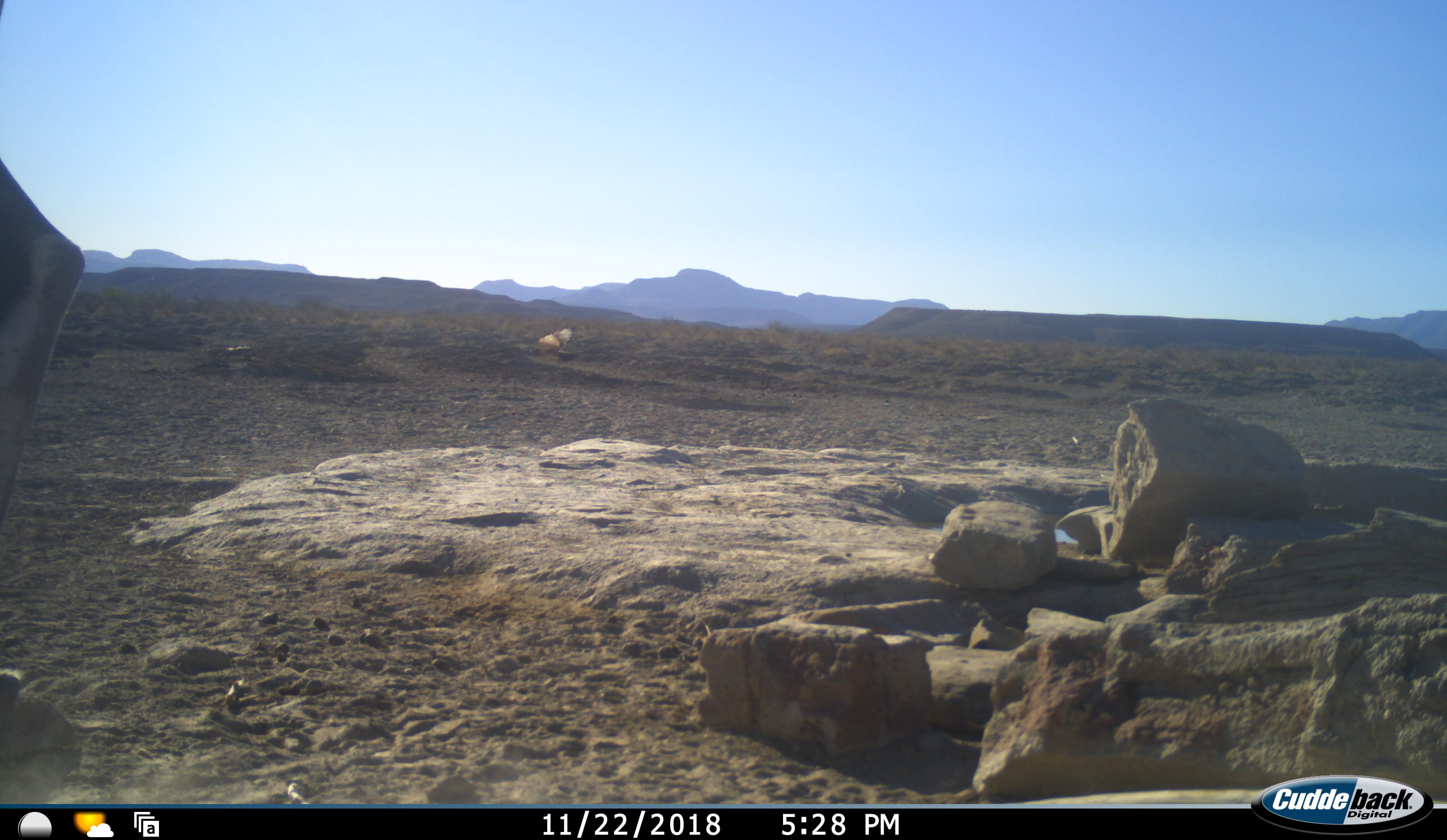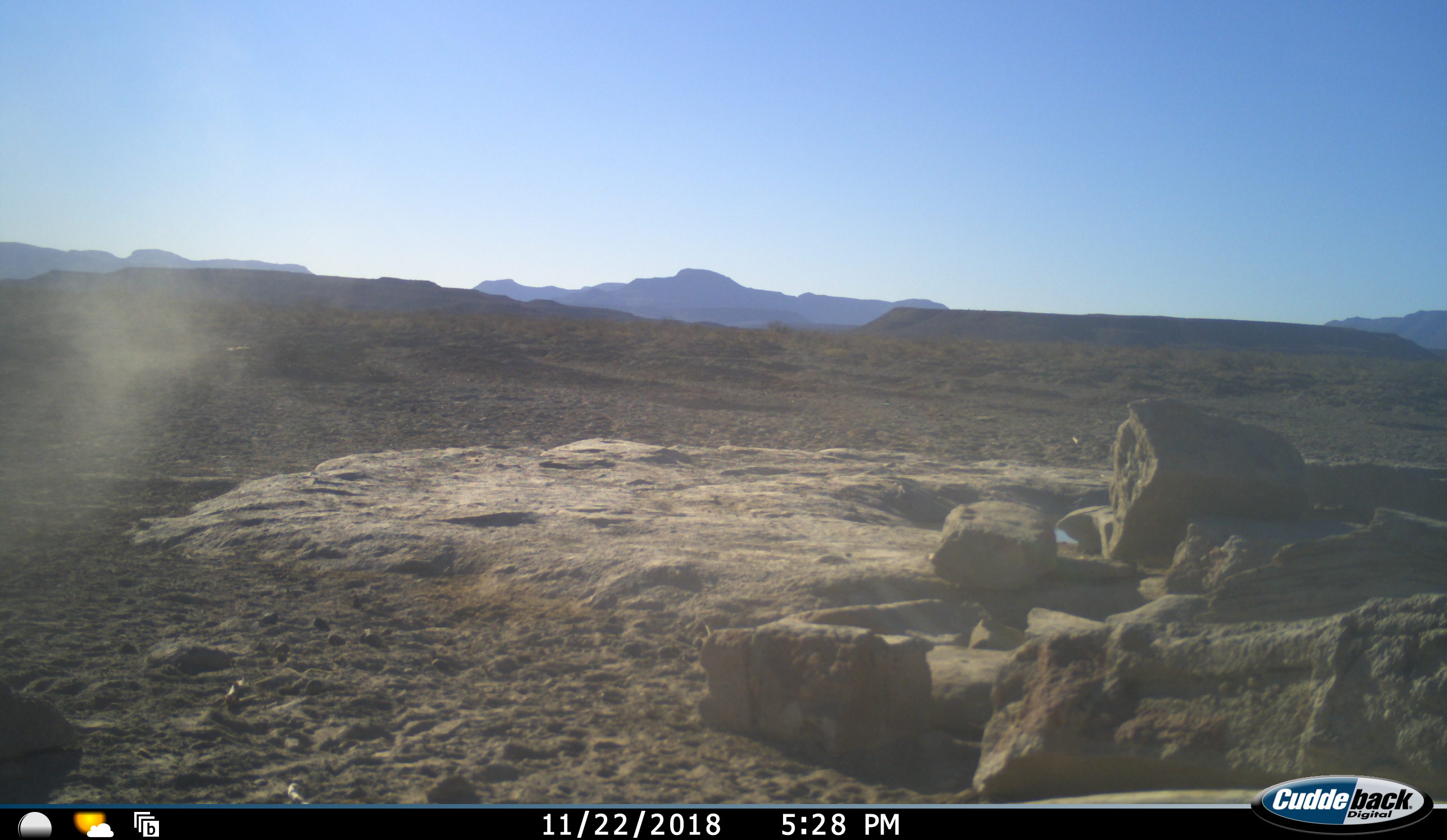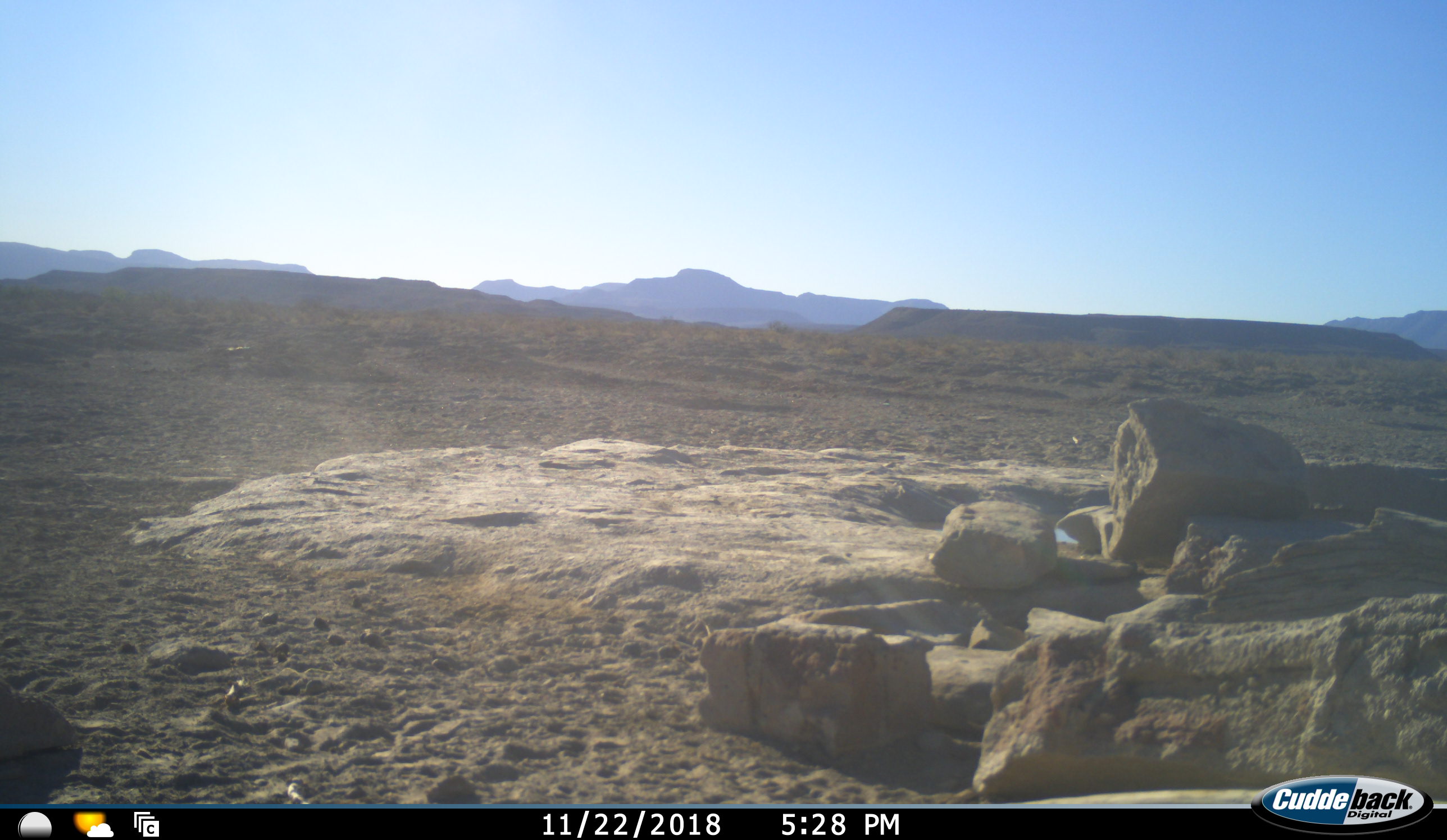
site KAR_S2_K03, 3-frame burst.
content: unidentified animal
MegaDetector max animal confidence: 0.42